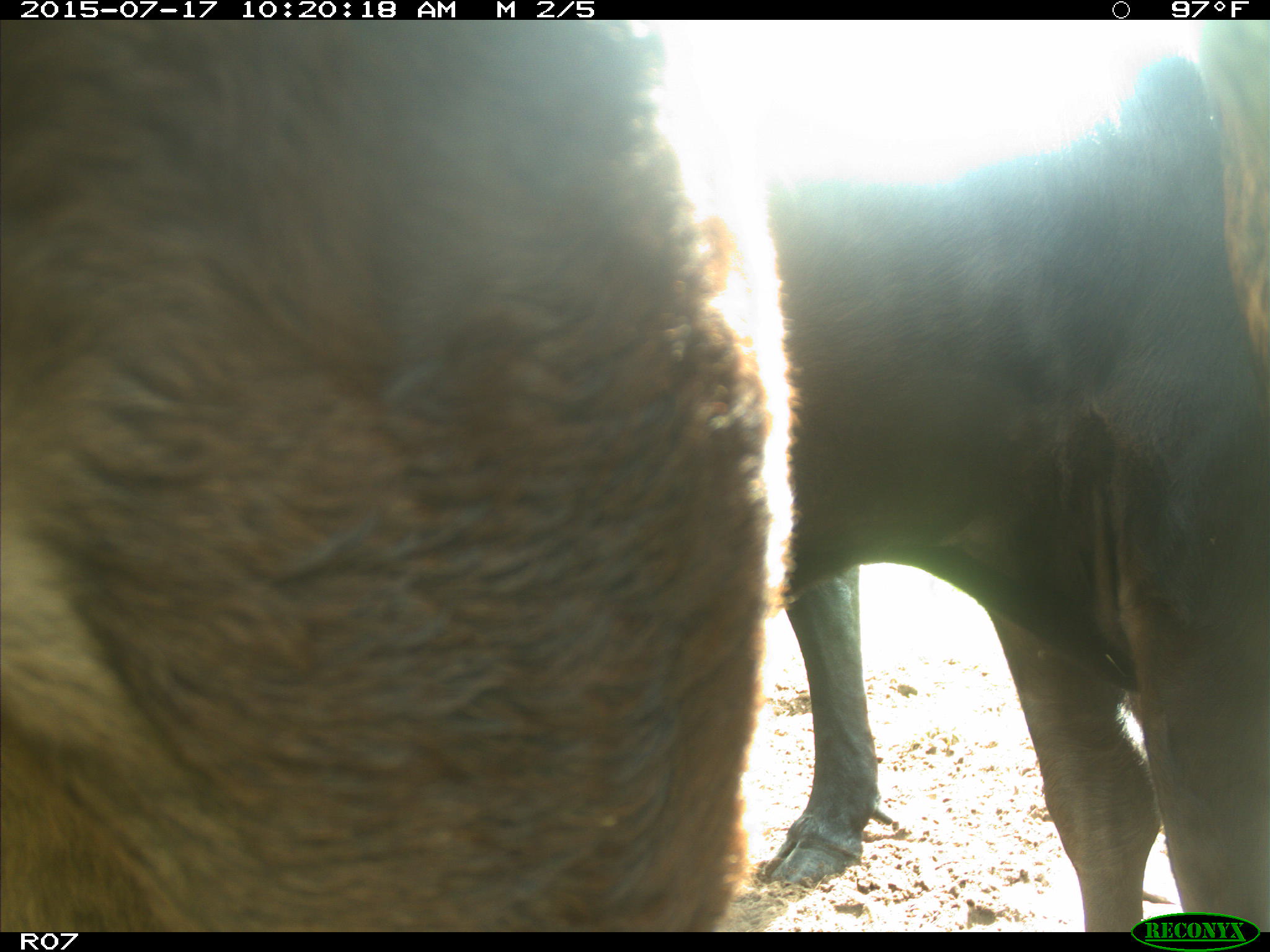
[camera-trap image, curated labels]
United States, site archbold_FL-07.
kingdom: Animalia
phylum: Chordata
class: Mammalia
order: Artiodactyla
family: Bovidae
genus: Bos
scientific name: Bos taurus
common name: domestic cow